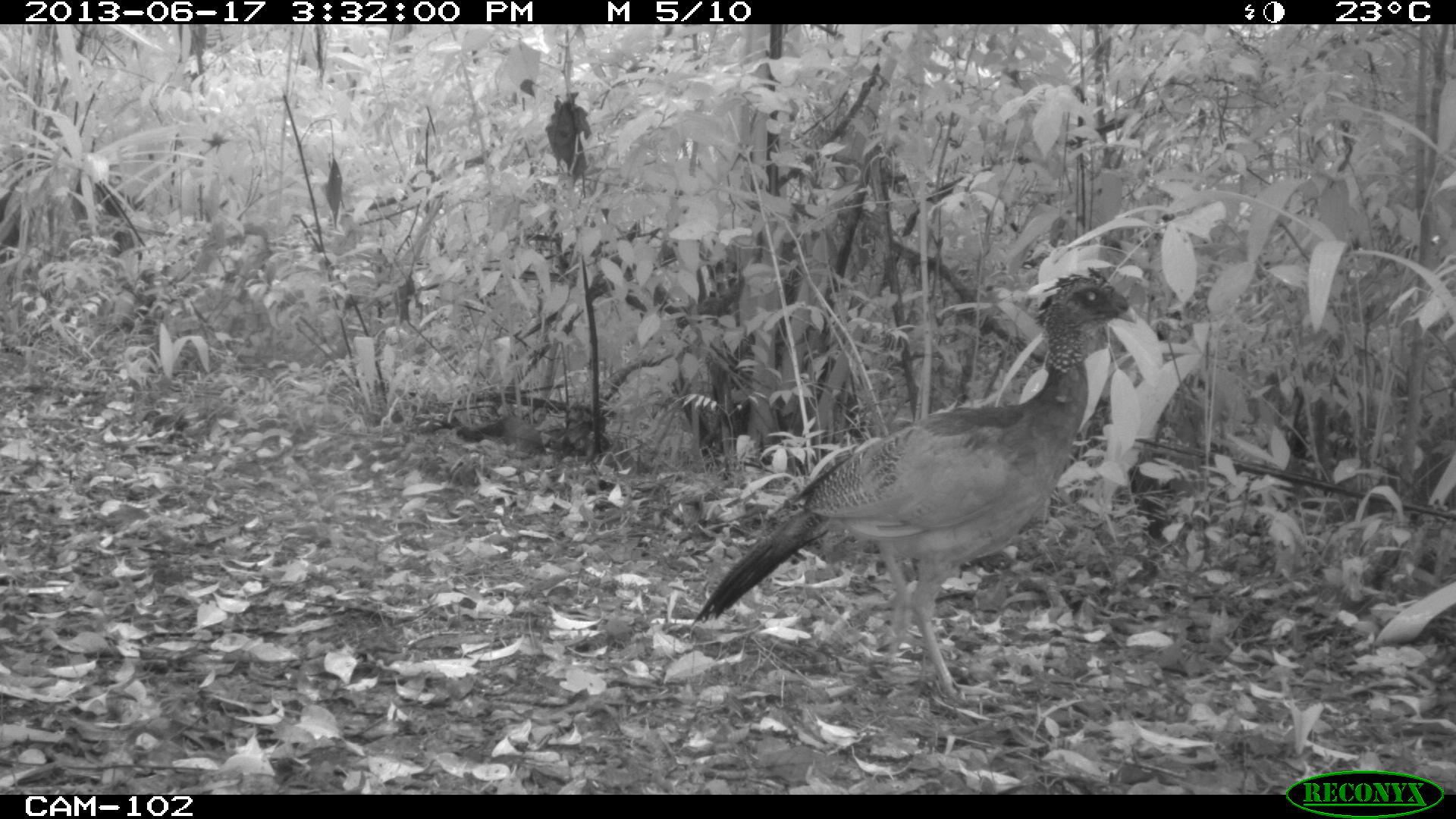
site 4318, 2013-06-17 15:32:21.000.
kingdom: Animalia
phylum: Chordata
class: Aves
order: Galliformes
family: Cracidae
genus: Crax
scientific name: Crax rubra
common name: great curassow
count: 1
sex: female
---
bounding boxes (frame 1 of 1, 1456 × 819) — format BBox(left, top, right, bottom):
crax rubra: BBox(684, 264, 1137, 706)